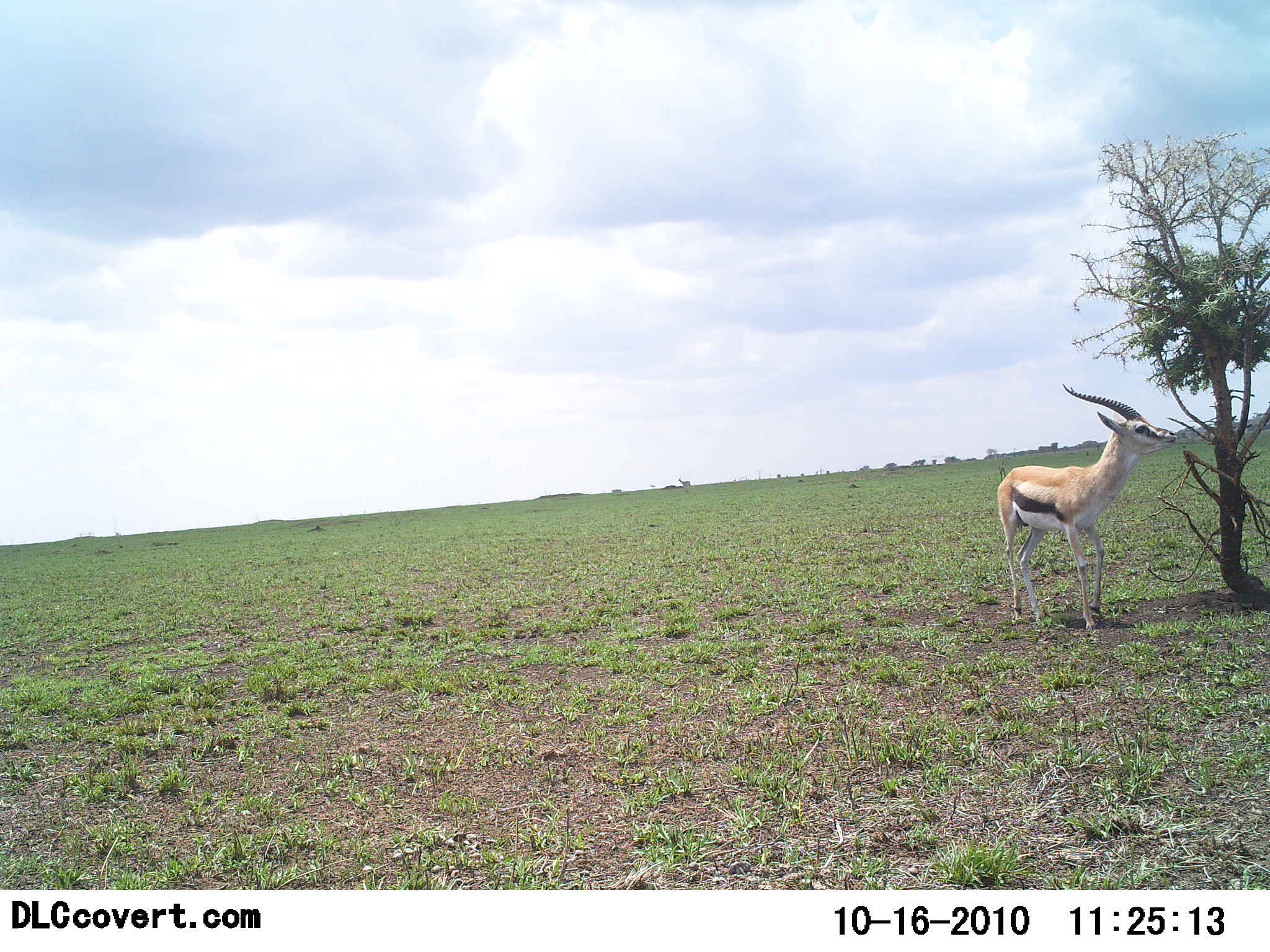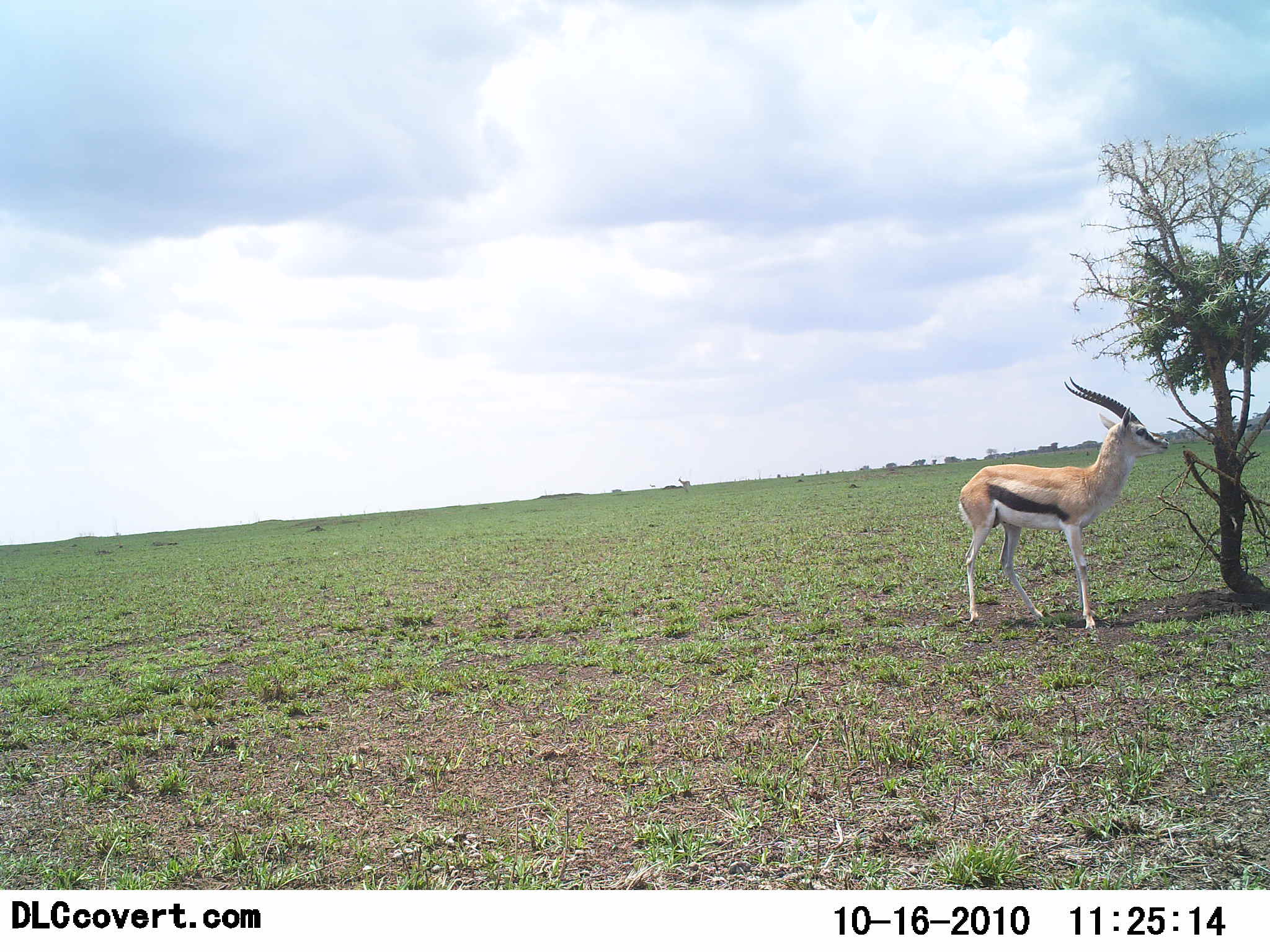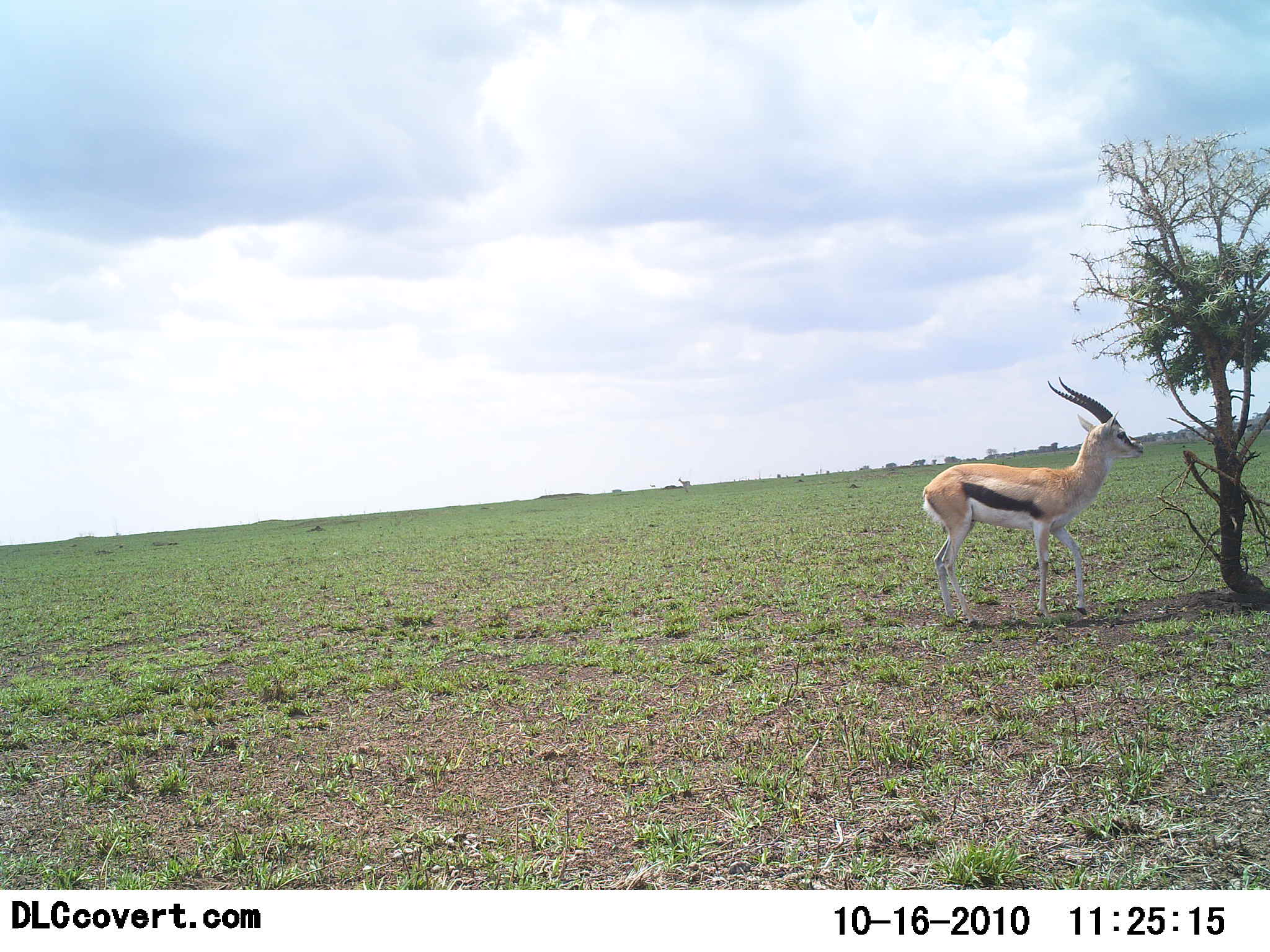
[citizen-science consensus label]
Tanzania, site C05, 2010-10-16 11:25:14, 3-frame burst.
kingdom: Animalia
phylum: Chordata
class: Mammalia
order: Artiodactyla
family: Bovidae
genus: Eudorcas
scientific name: Eudorcas thomsonii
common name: thomson's gazelle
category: gazellethomsons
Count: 1.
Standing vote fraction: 55%.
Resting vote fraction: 0%.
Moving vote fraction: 40%.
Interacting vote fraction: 0%.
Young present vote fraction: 0%.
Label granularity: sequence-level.